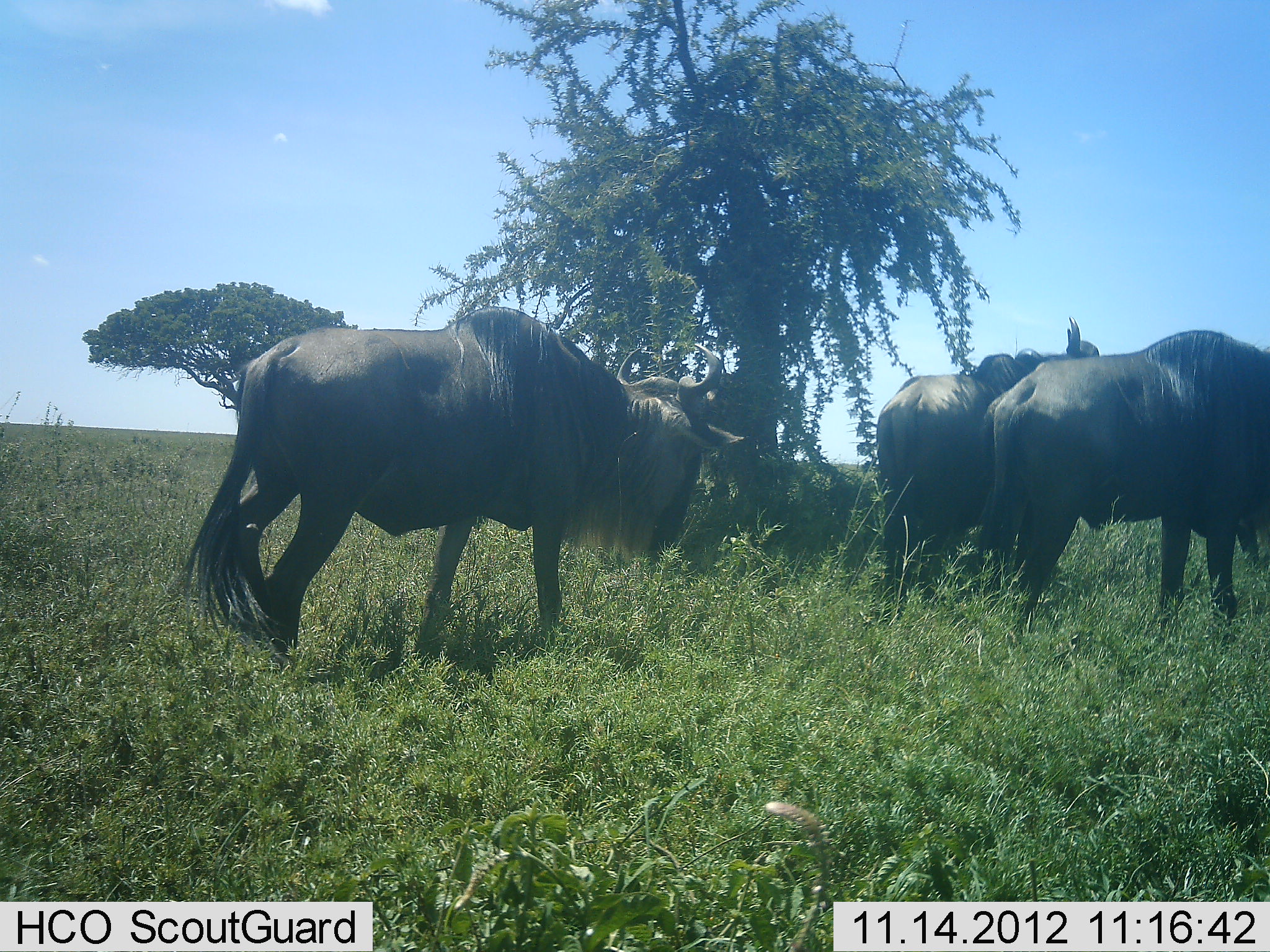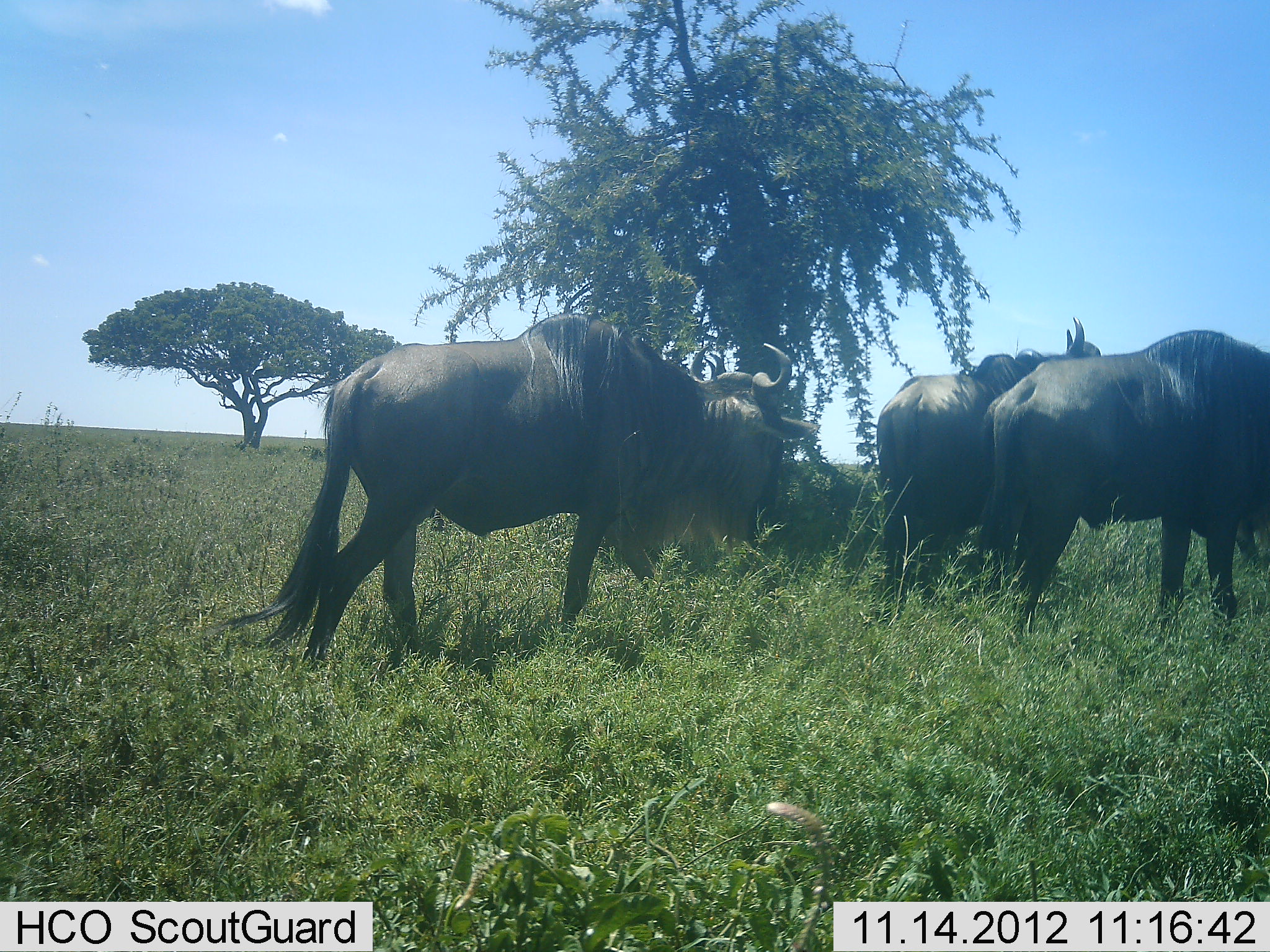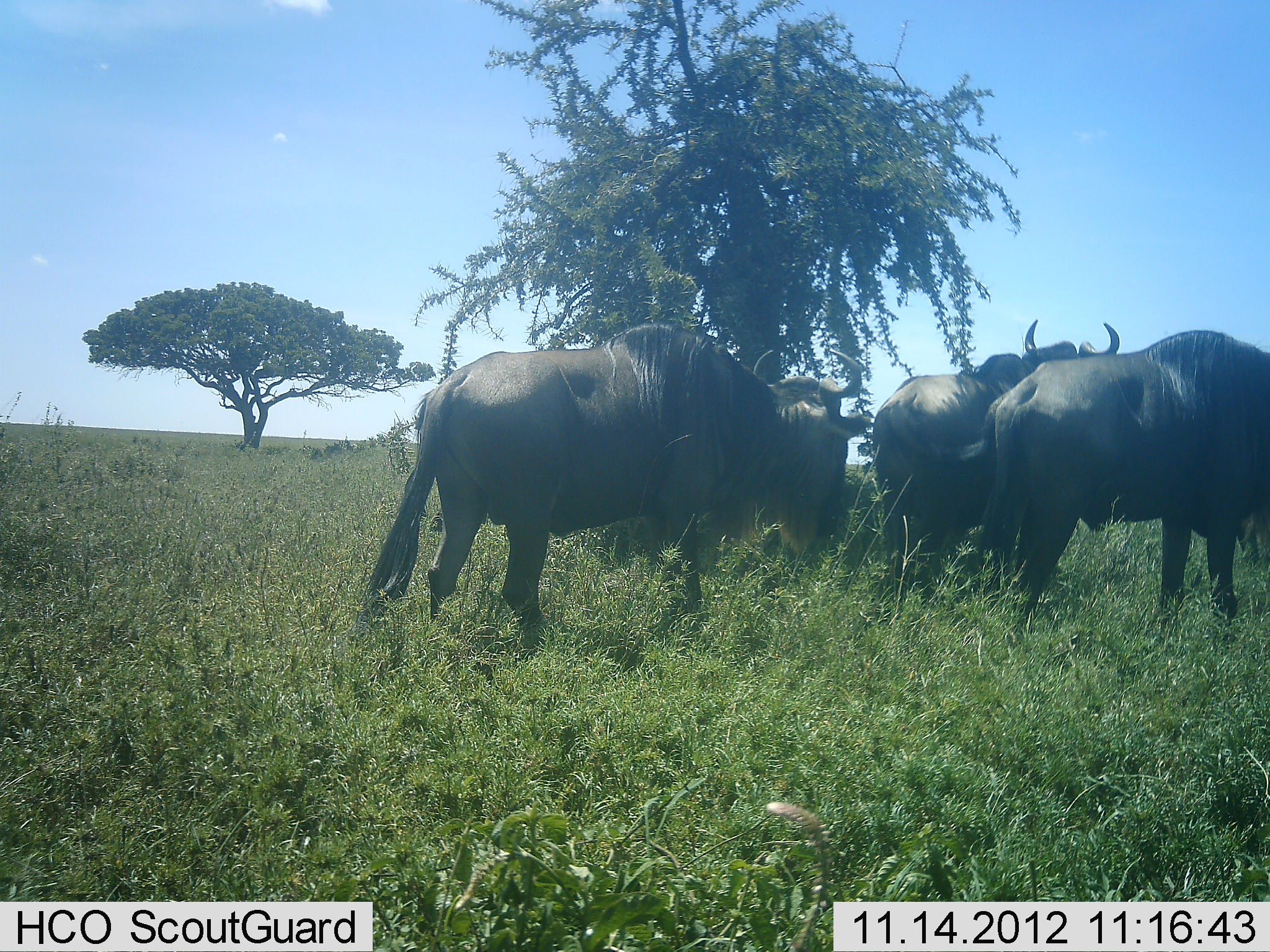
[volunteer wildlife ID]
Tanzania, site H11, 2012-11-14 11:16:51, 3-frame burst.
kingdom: Animalia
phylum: Chordata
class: Mammalia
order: Artiodactyla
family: Bovidae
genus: Connochaetes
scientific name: Connochaetes taurinus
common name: blue wildebeest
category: wildebeest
Wildebeest (blue wildebeest) (Connochaetes taurinus), count 3. Behavior (volunteer vote fractions): standing 70%, resting 10%, moving 80%, interacting 0%. Young present (vote fraction): 0%. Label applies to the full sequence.